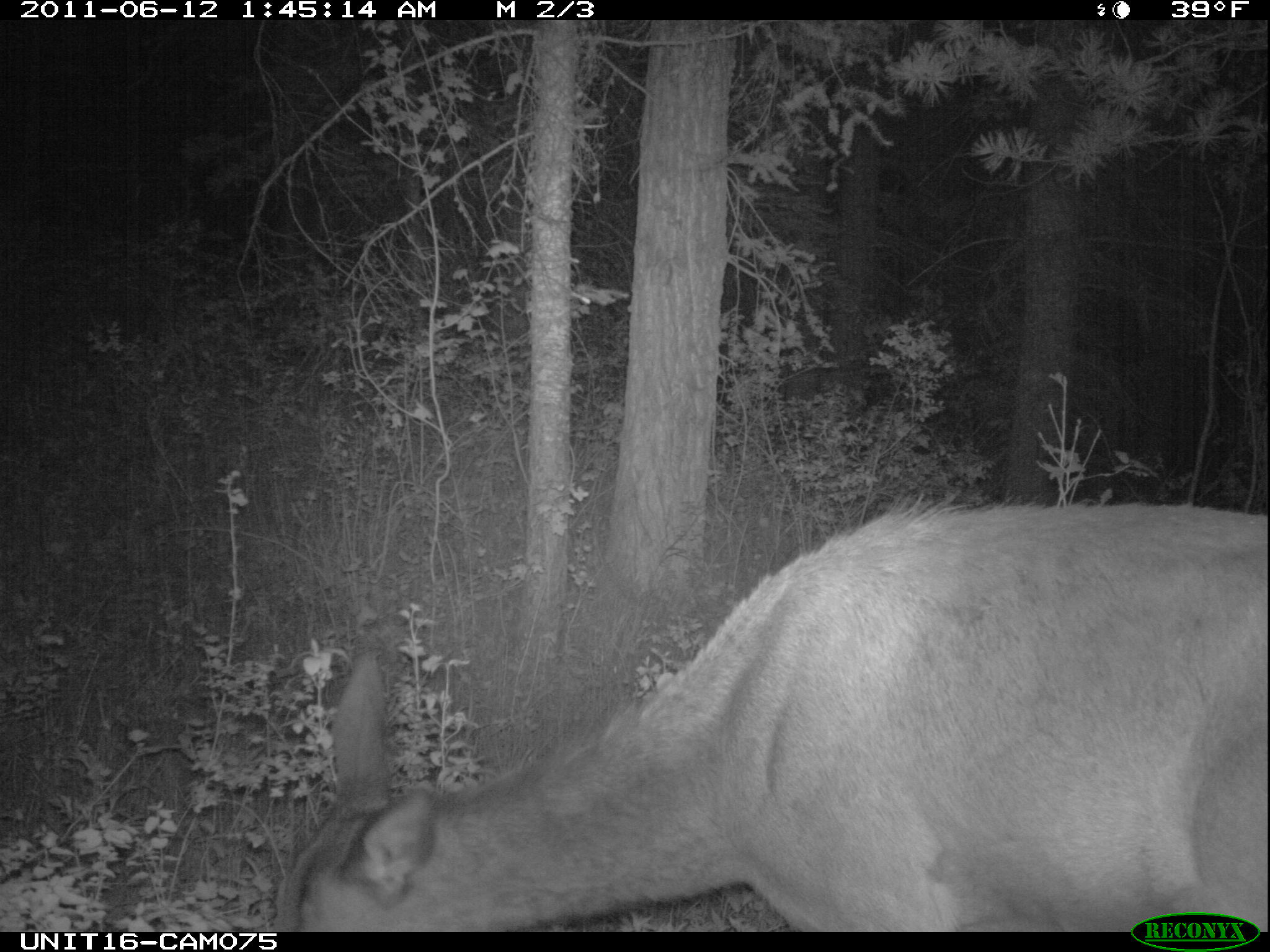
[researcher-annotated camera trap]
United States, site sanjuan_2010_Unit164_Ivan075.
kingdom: Animalia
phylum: Chordata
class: Mammalia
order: Artiodactyla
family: Cervidae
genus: Cervus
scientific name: Cervus elaphus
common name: red deer